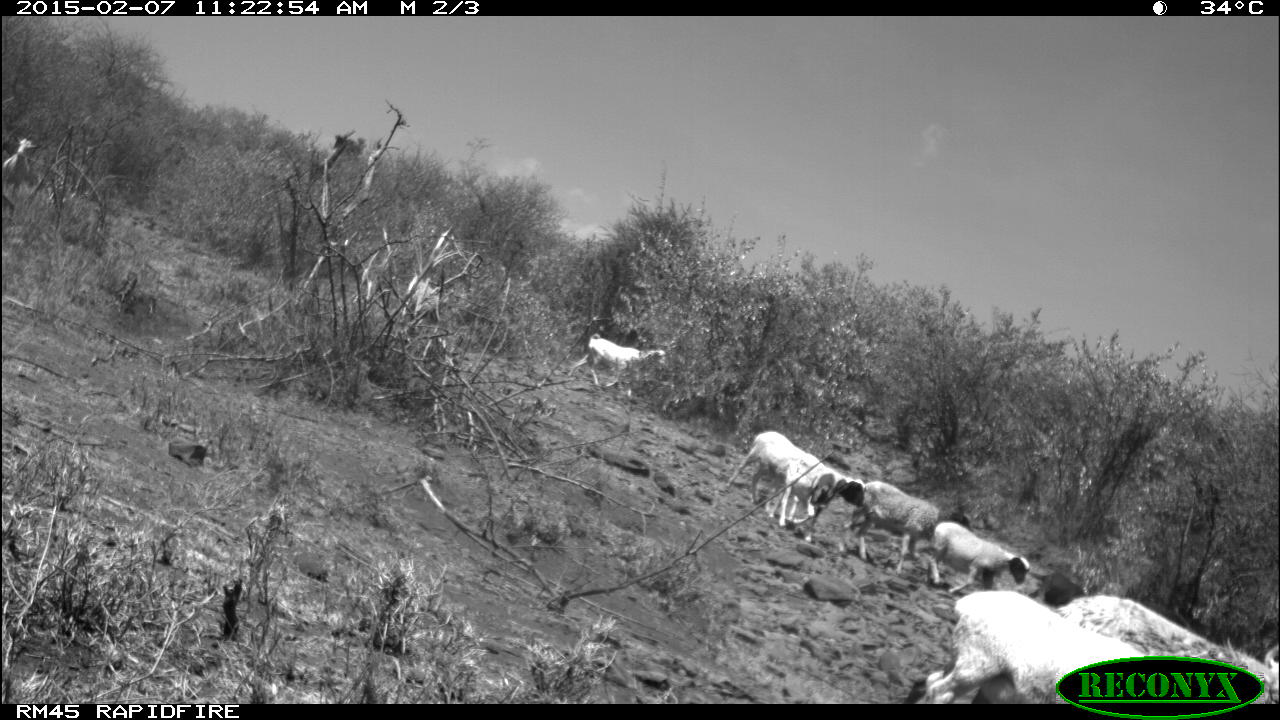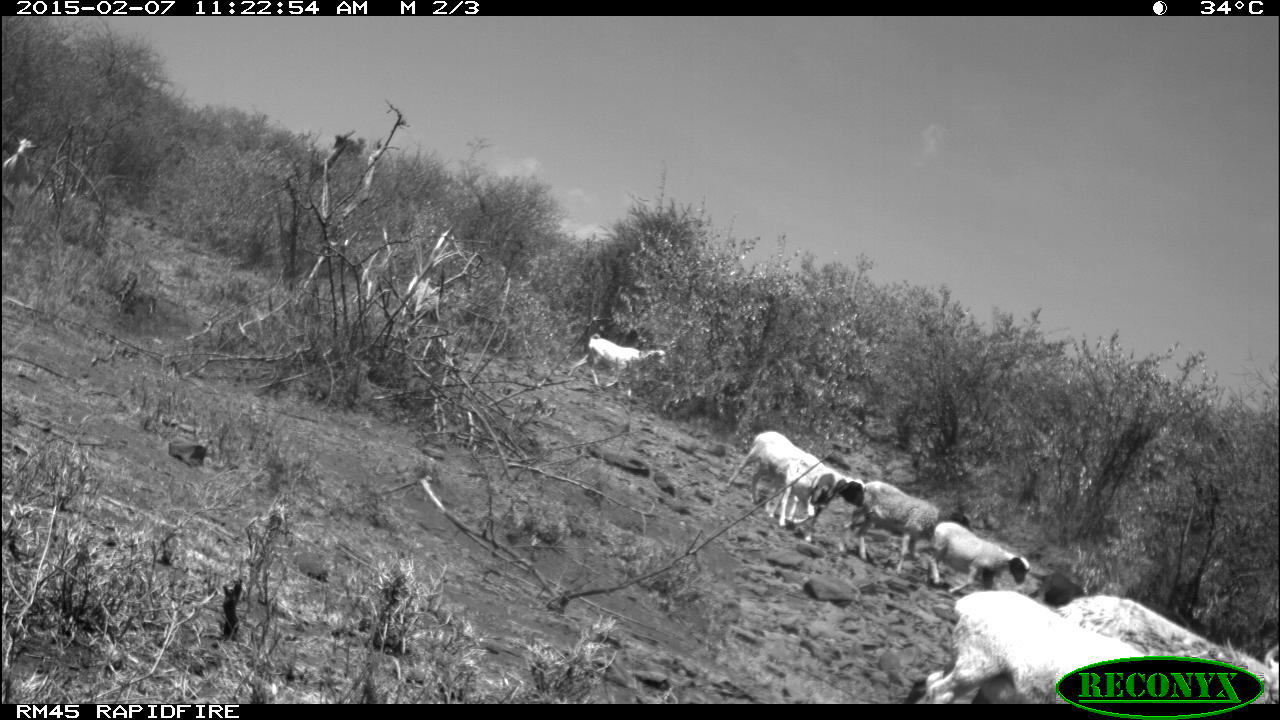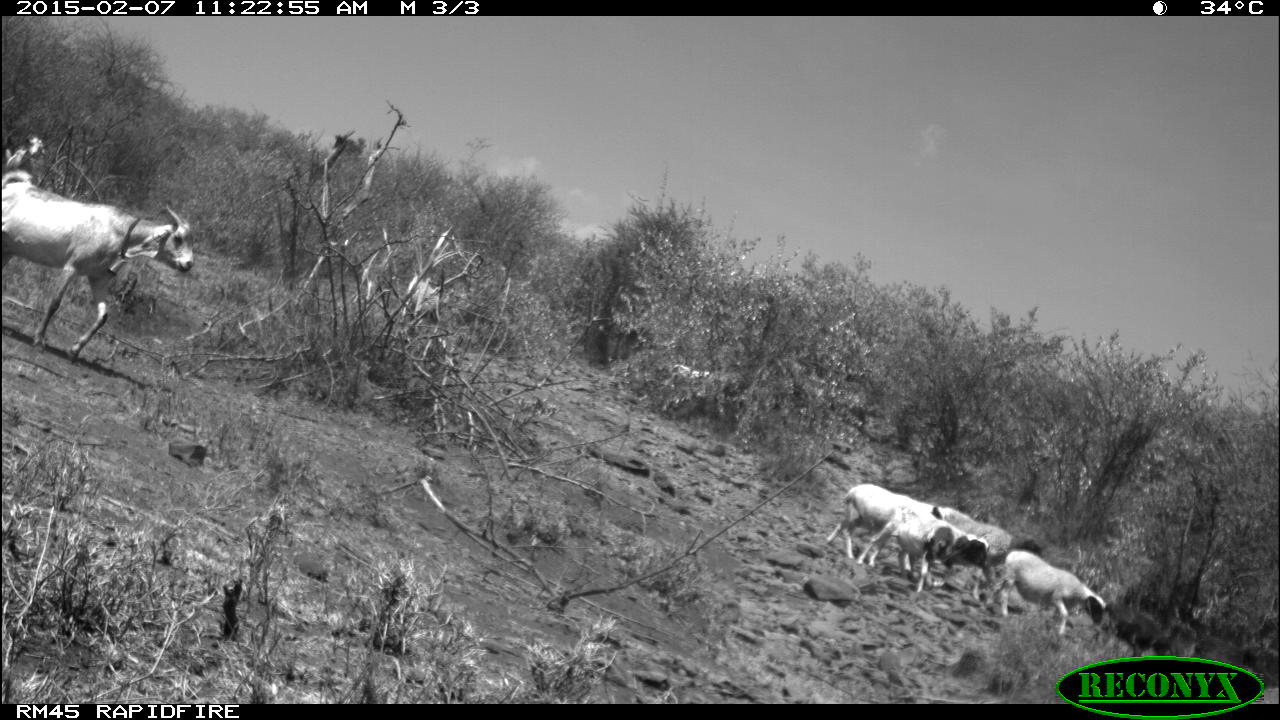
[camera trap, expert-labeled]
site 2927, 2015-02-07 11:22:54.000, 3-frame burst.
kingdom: Animalia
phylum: Chordata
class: Mammalia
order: Artiodactyla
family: Bovidae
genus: Capra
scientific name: Capra aegagrus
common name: wild goat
Capra aegagrus (wild goat), count 18.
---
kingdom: Animalia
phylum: Chordata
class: Mammalia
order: Artiodactyla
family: Bovidae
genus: Ovis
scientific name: Ovis aries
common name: domestic sheep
Ovis aries (domestic sheep), count 8.